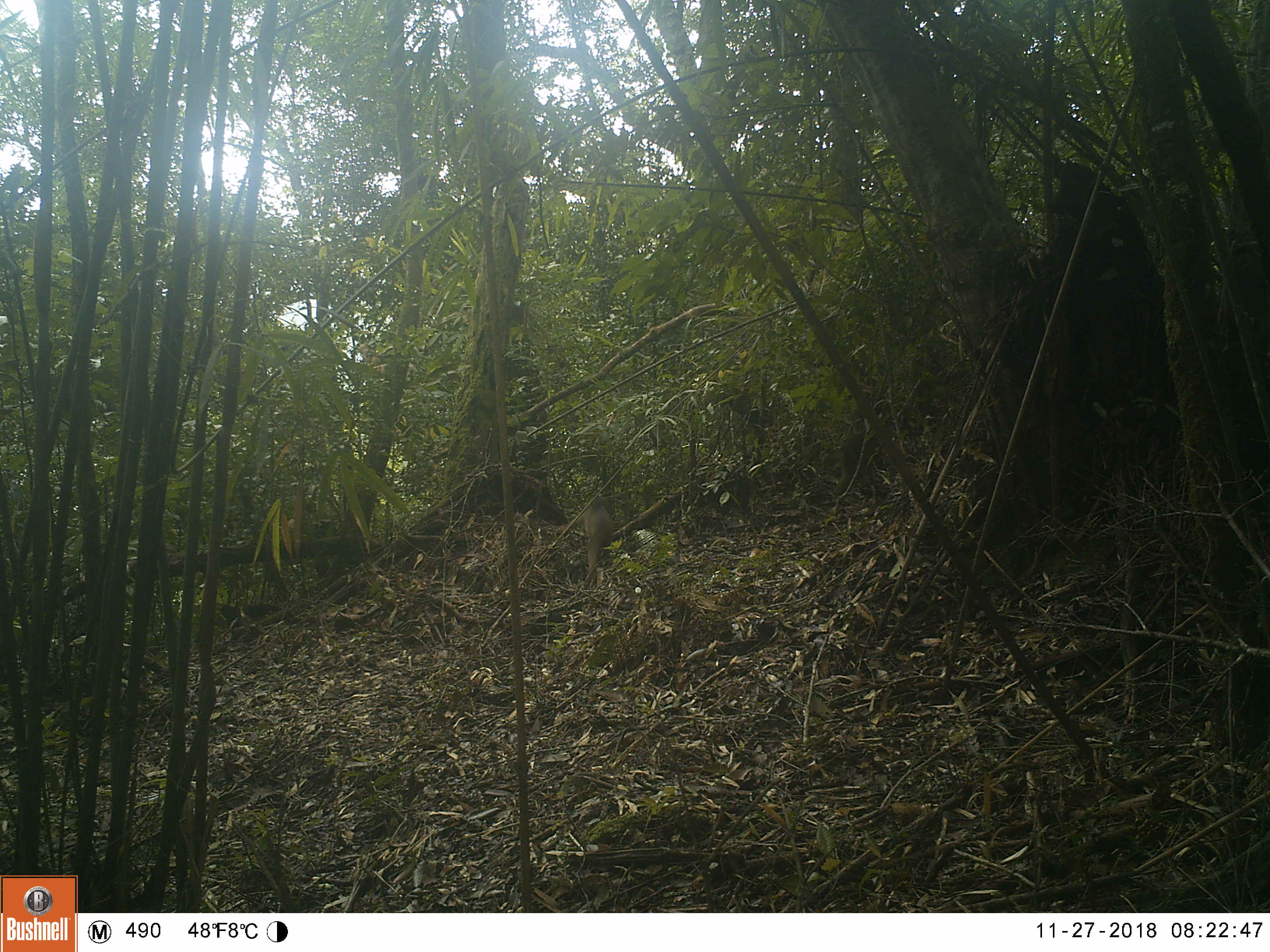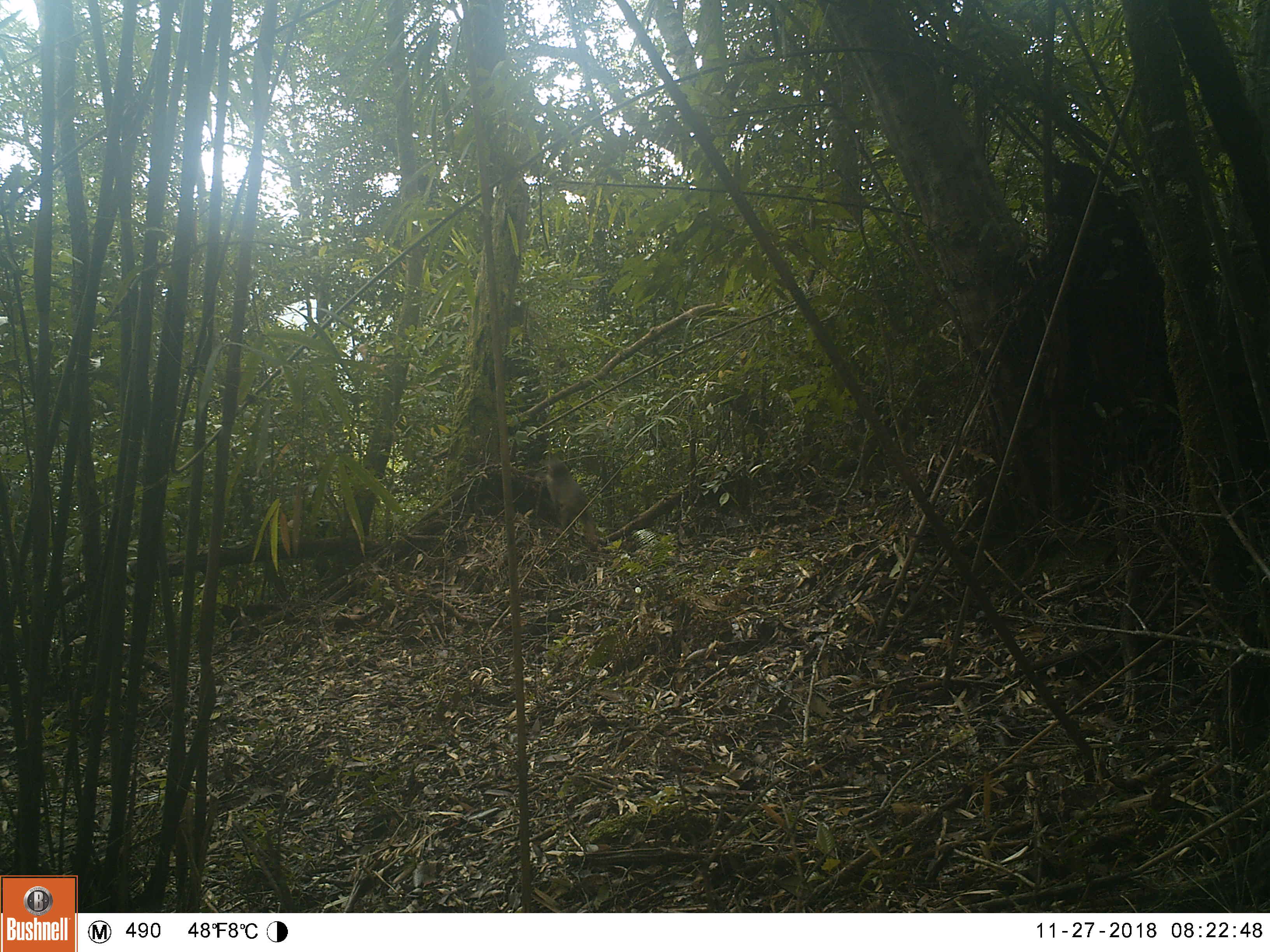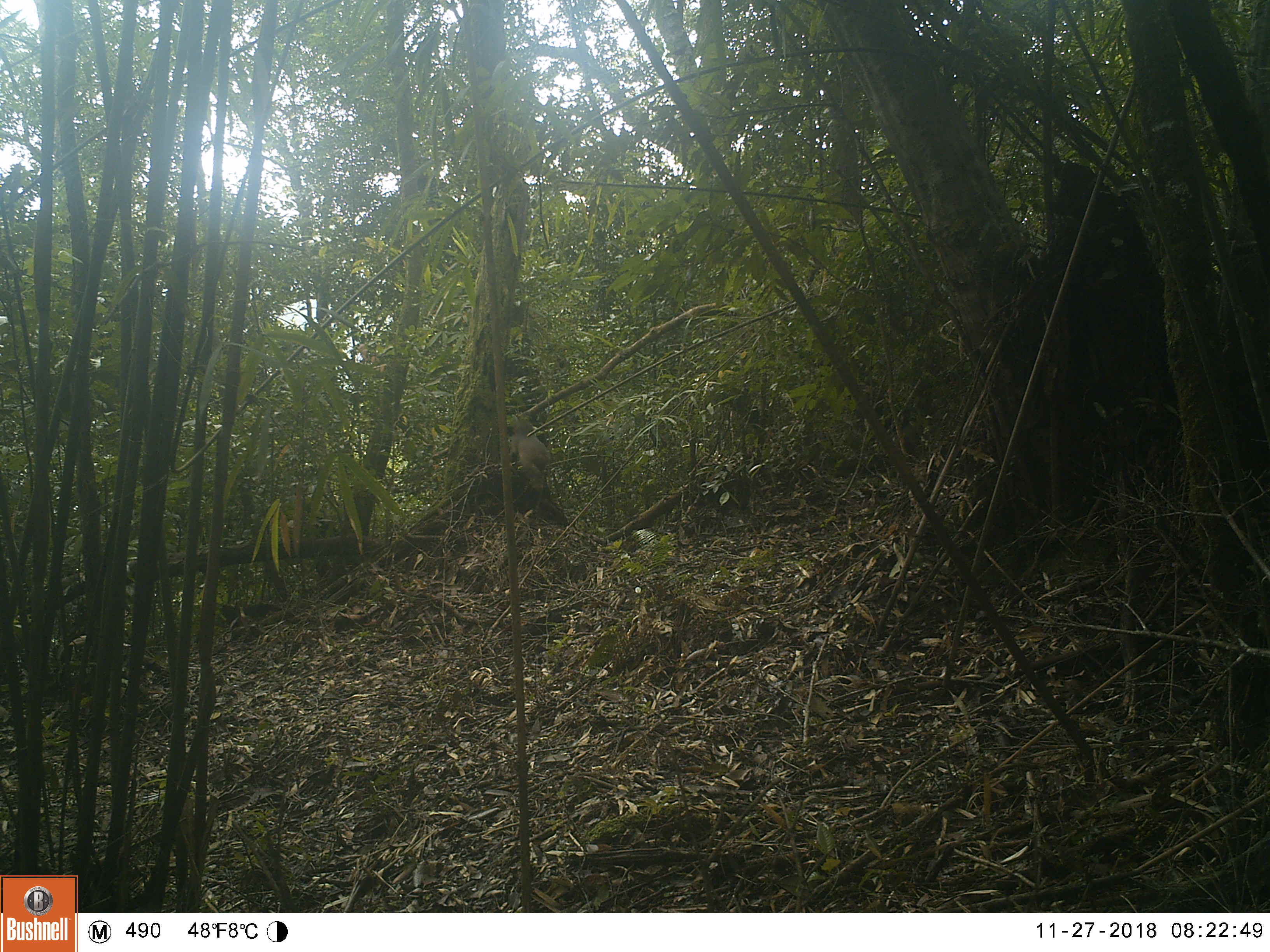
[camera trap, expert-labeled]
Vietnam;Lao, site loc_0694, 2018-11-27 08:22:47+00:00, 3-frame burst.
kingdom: Animalia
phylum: Chordata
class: Mammalia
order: Primates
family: Cercopithecidae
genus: Macaca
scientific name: Macaca arctoides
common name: stump-tailed macaque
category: stump tailed macaque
Stump tailed macaque (stump-tailed macaque) (Macaca arctoides). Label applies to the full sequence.